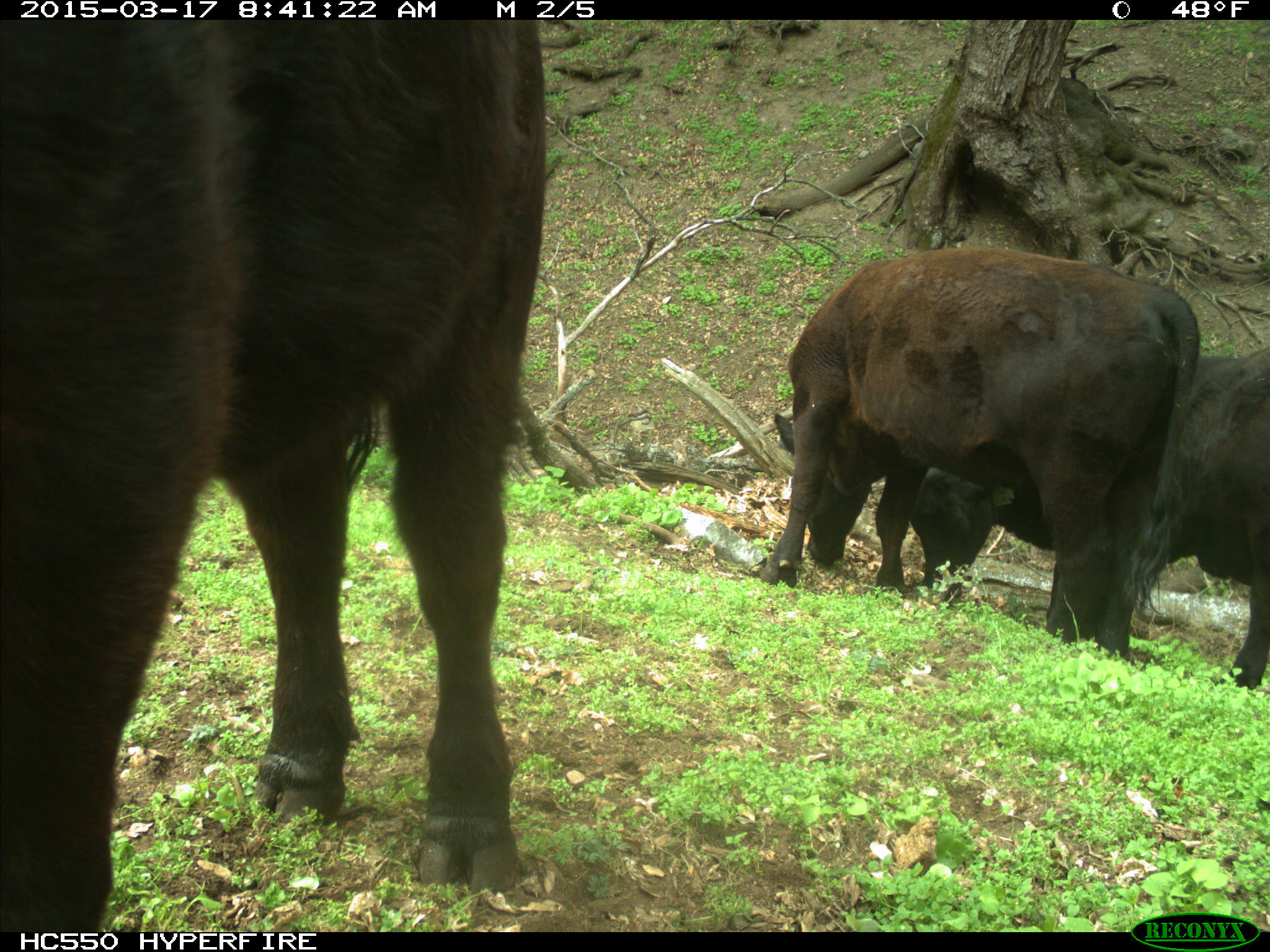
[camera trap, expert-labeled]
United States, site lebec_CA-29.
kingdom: Animalia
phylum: Chordata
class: Mammalia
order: Artiodactyla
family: Bovidae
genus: Bos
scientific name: Bos taurus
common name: domestic cow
Bos taurus (domestic cow).